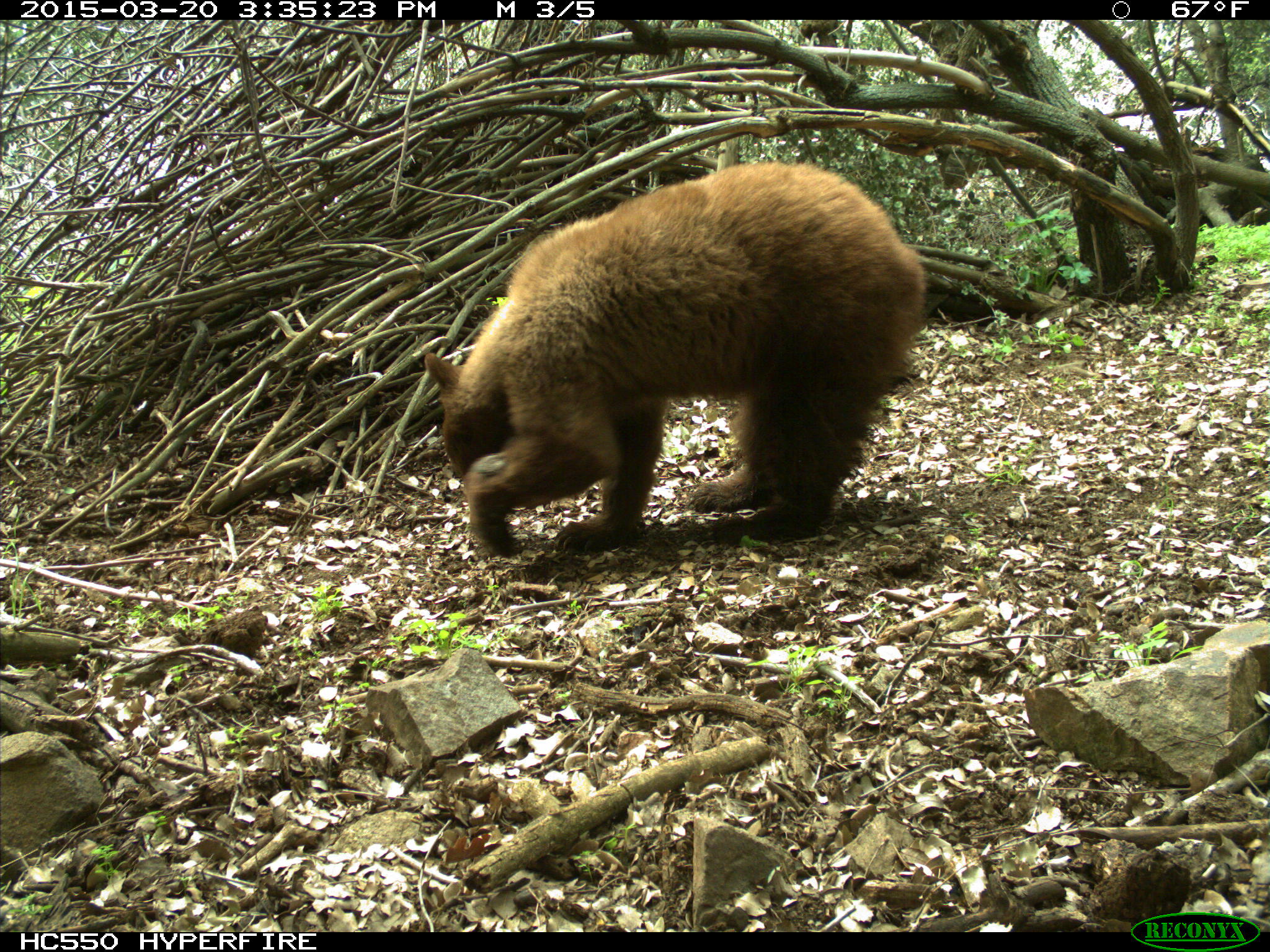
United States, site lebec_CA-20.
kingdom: Animalia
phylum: Chordata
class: Mammalia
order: Carnivora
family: Ursidae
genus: Ursus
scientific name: Ursus americanus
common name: american black bear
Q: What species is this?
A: Ursus americanus (american black bear).